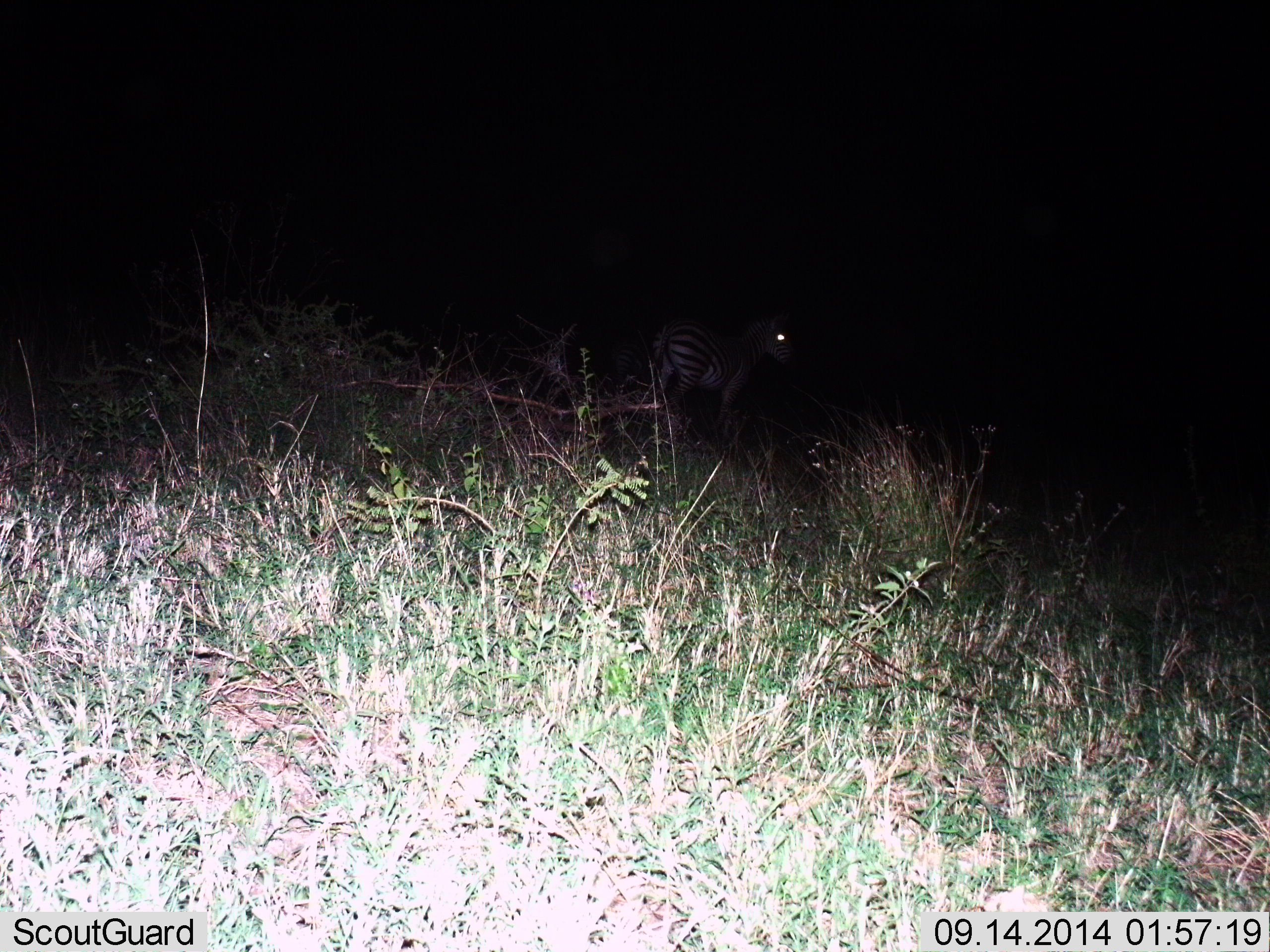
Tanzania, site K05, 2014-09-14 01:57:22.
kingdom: Animalia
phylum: Chordata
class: Mammalia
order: Perissodactyla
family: Equidae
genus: Equus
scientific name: Equus quagga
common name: plains zebra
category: zebra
Zebra (plains zebra) (Equus quagga), count 1. Behavior (volunteer vote fractions): standing 100%, resting 0%, moving 0%, interacting 0%. Young present (vote fraction): 0%. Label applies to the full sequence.